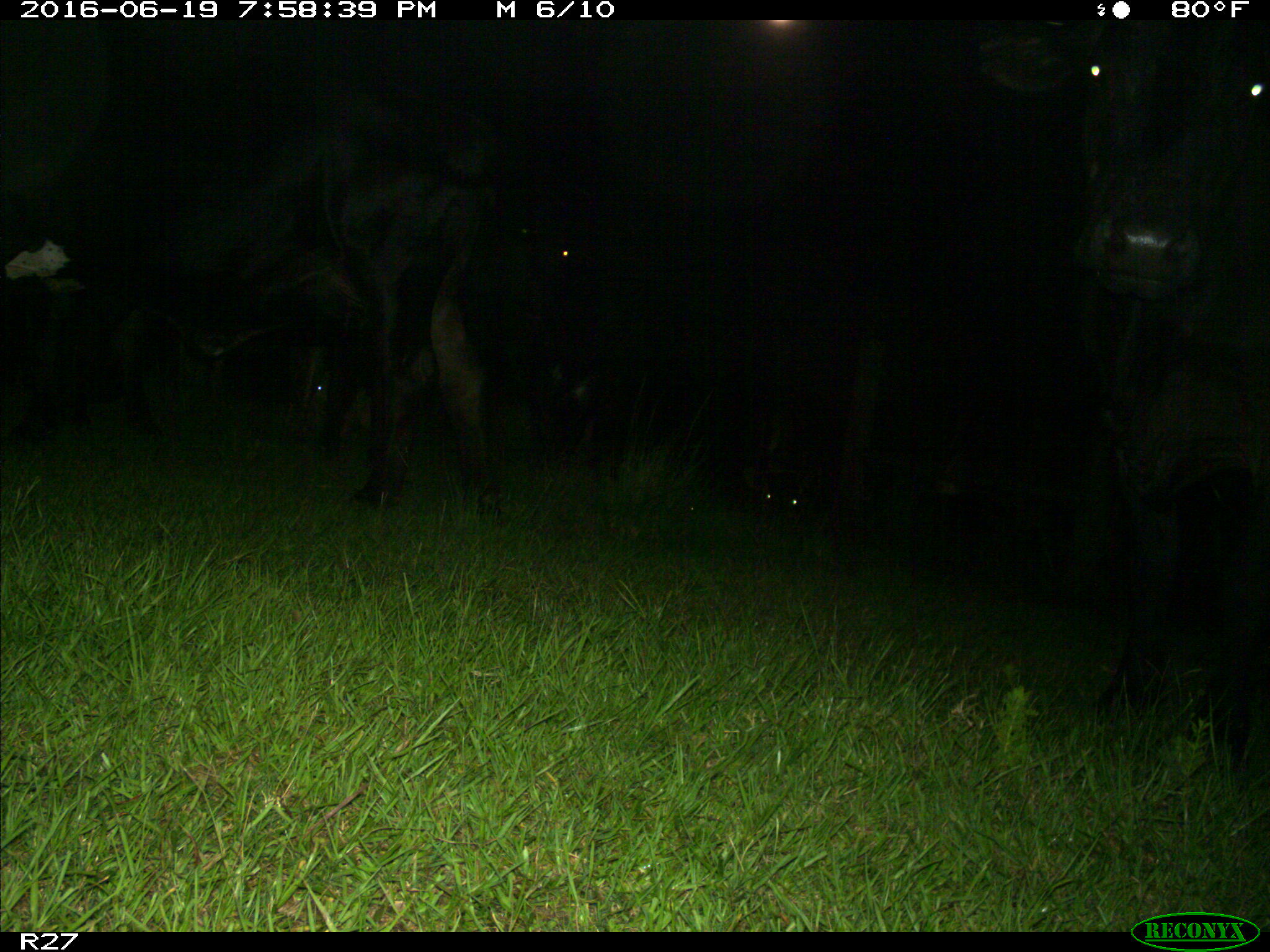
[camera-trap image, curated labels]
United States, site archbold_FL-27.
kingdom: Animalia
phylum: Chordata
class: Mammalia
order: Artiodactyla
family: Bovidae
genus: Bos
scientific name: Bos taurus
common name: domestic cow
Bos taurus (domestic cow).